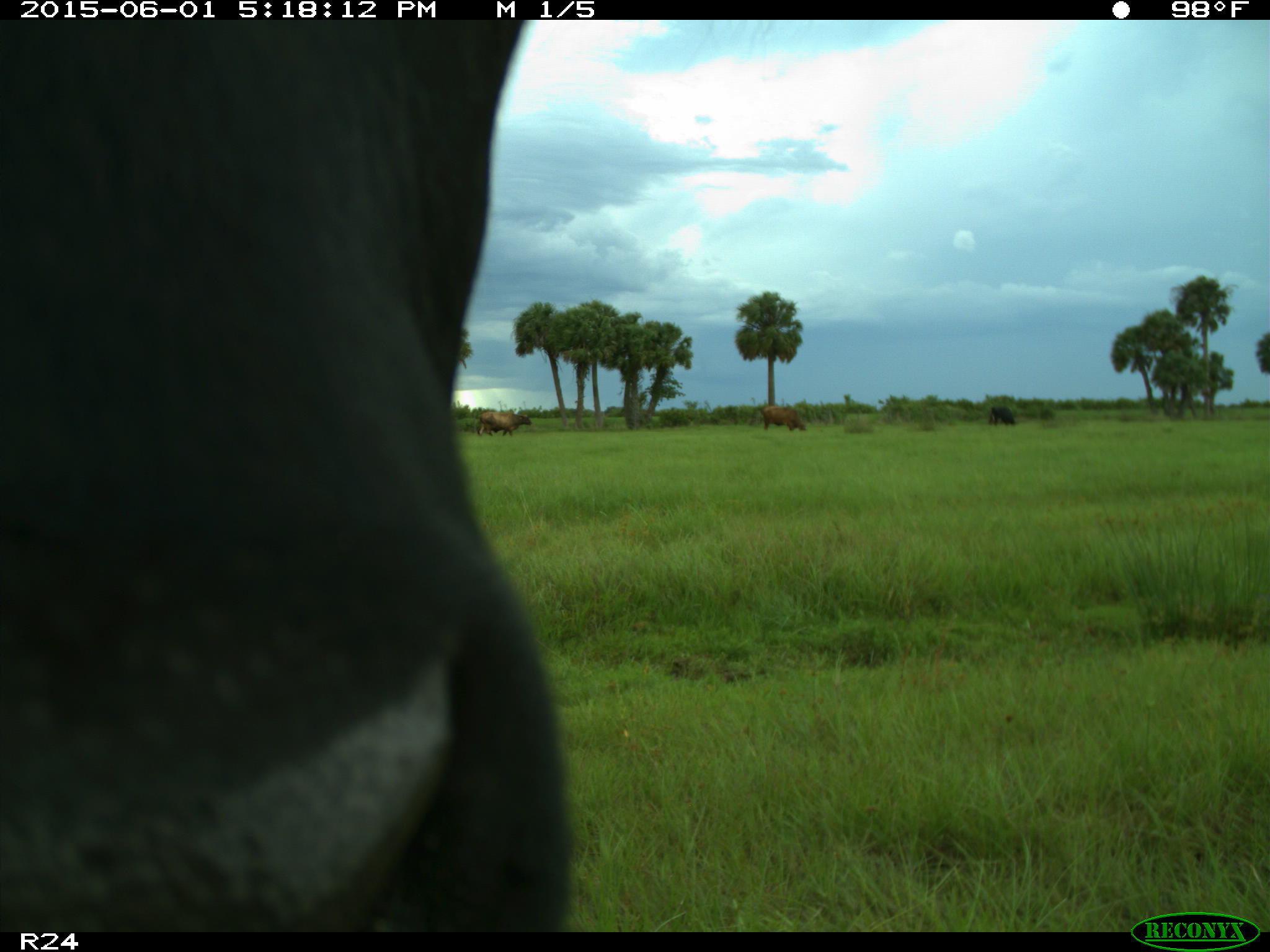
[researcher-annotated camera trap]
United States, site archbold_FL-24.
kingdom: Animalia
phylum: Chordata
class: Mammalia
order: Artiodactyla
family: Bovidae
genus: Bos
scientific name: Bos taurus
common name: domestic cow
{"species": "Bos taurus (domestic cow)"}